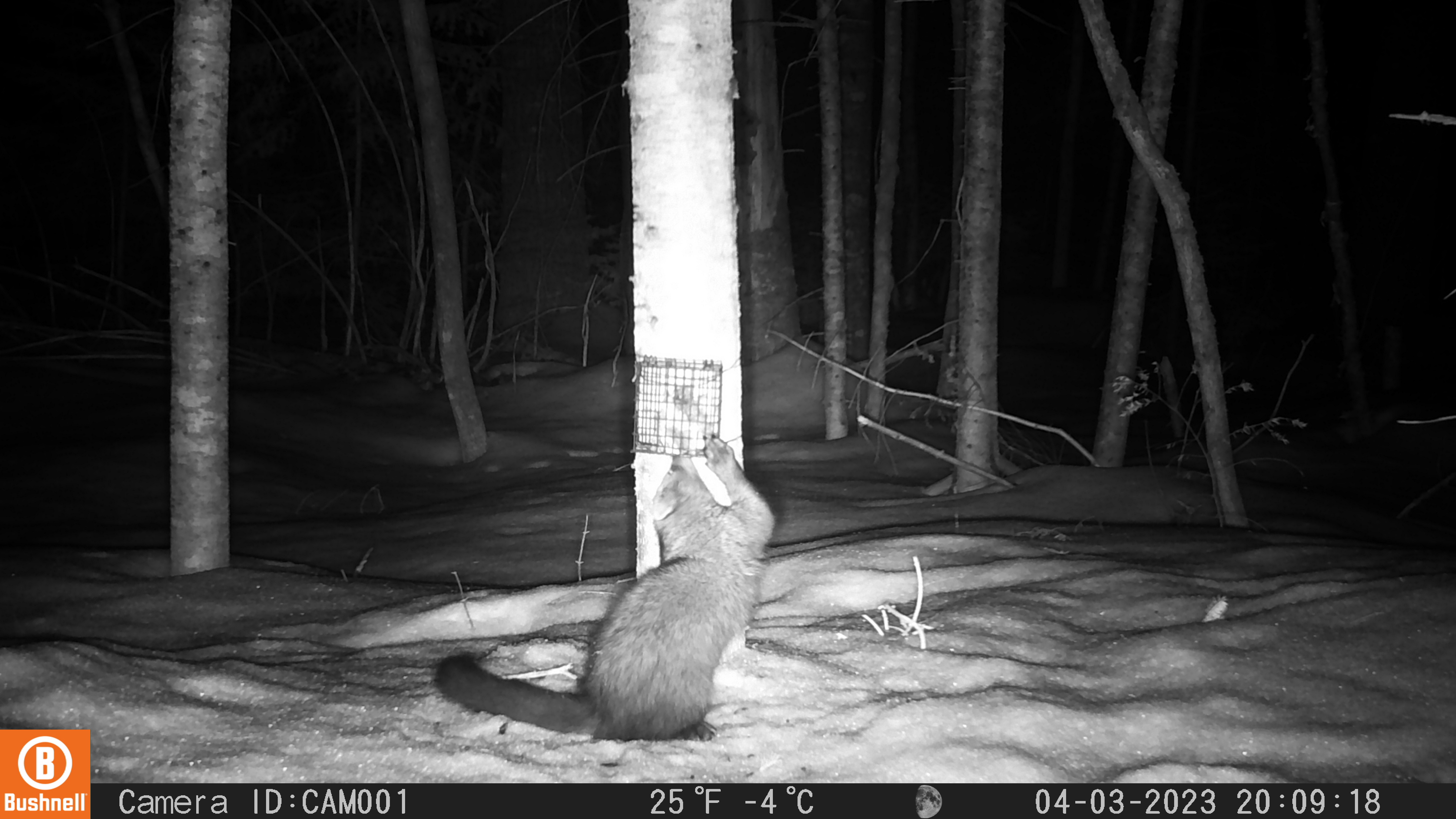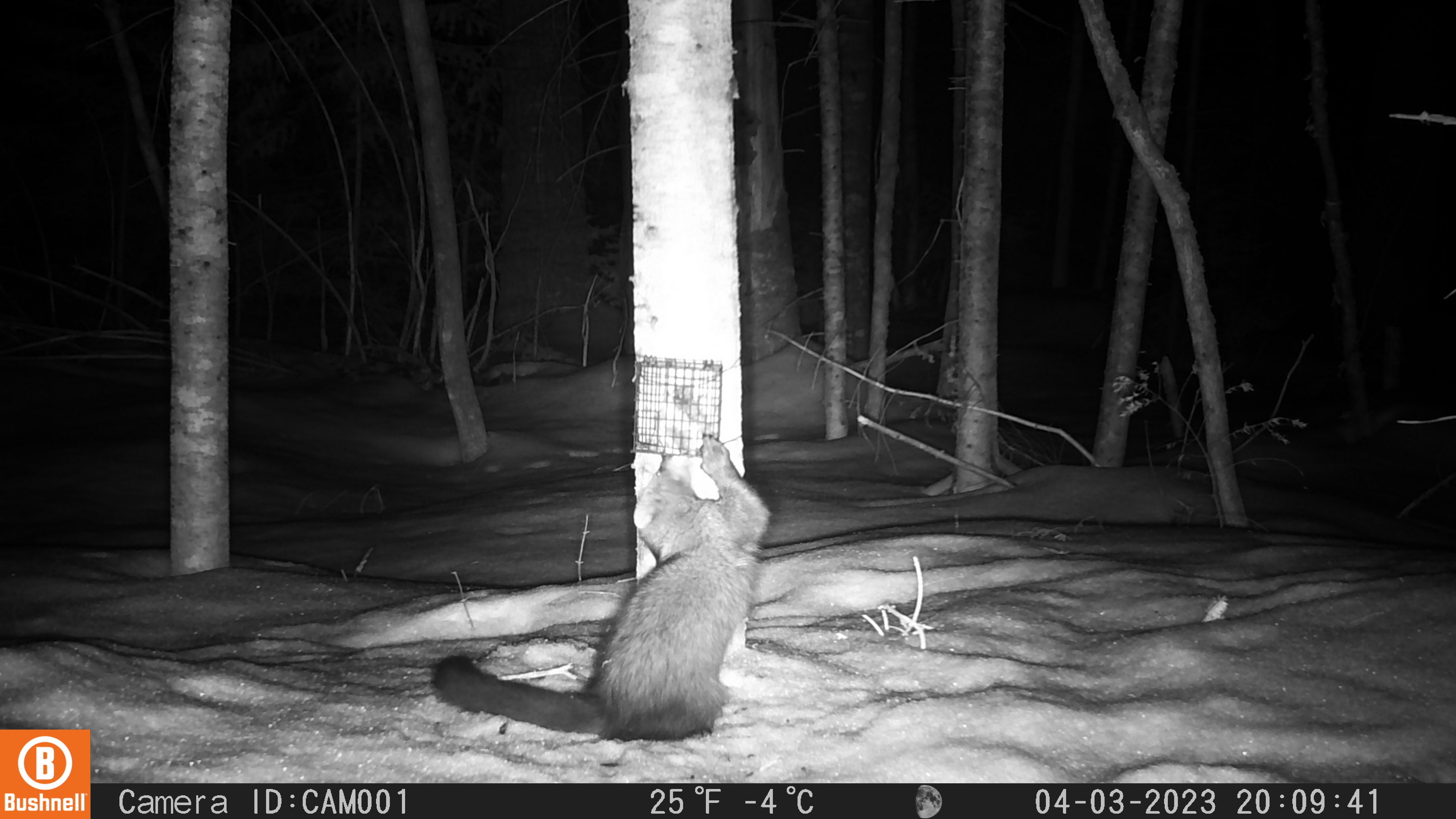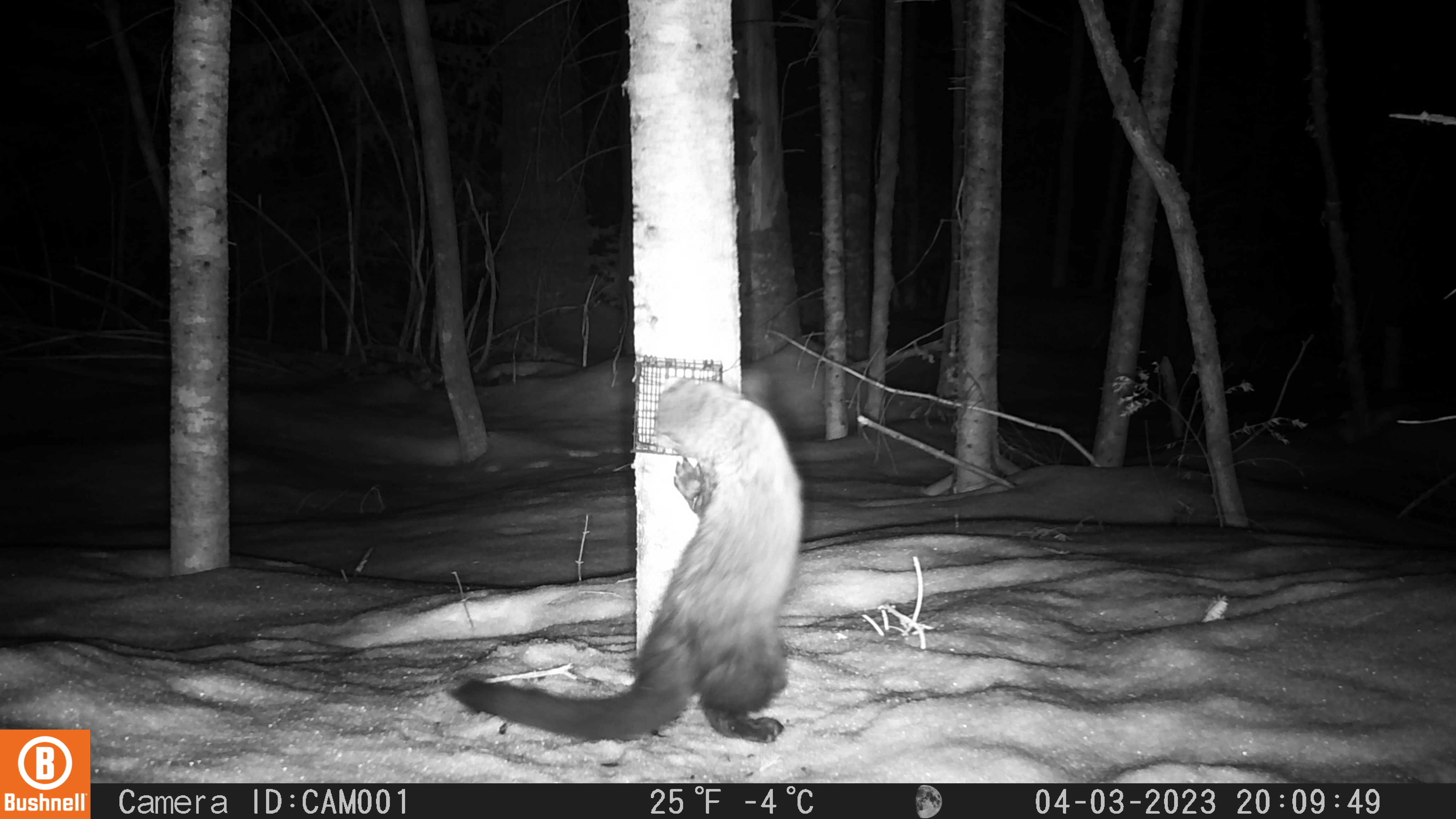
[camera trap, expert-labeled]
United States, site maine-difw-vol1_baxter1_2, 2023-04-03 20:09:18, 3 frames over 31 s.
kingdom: Animalia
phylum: Chordata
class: Mammalia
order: Carnivora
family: Mustelidae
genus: Pekania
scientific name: Pekania pennanti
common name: fisher